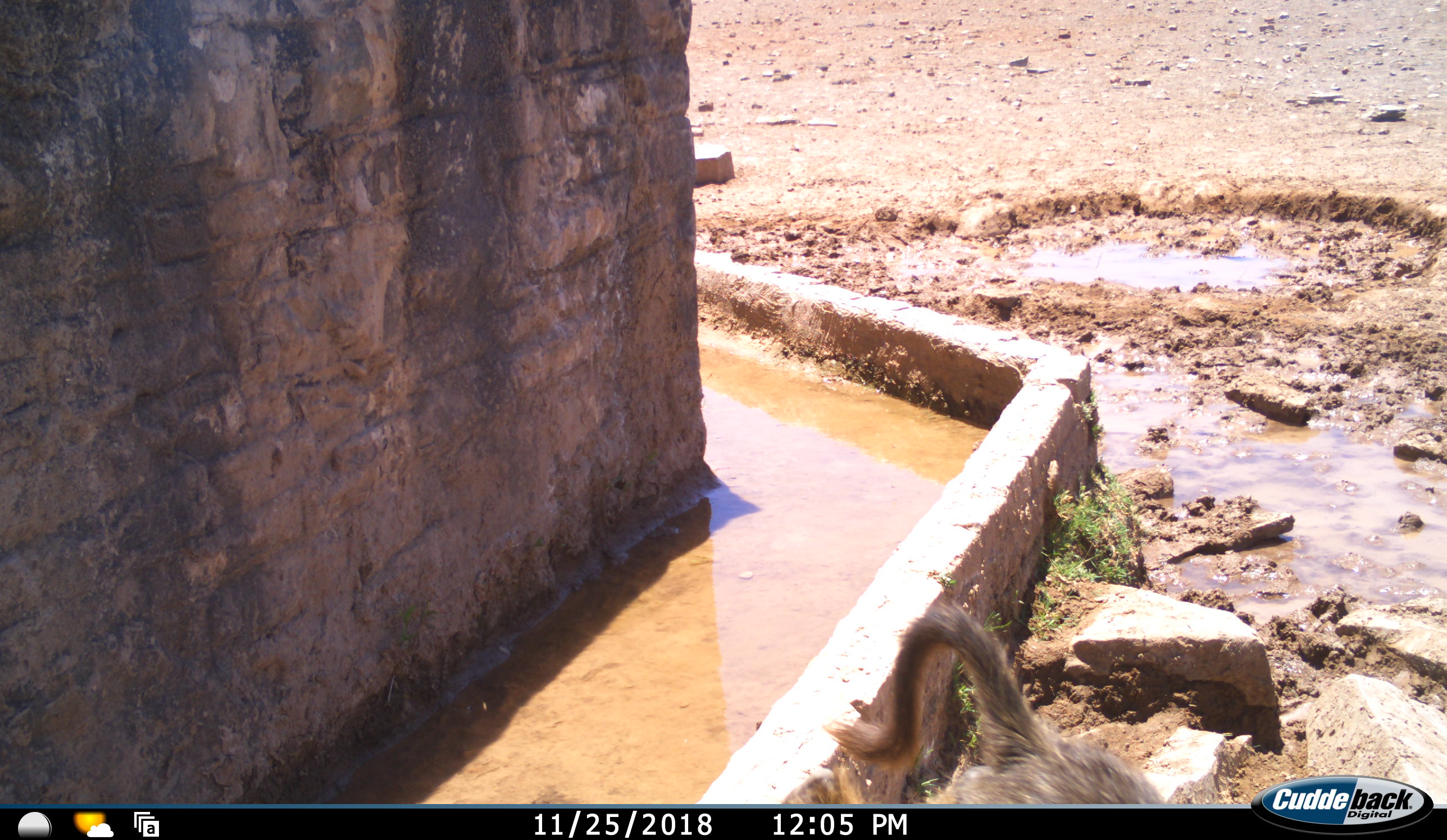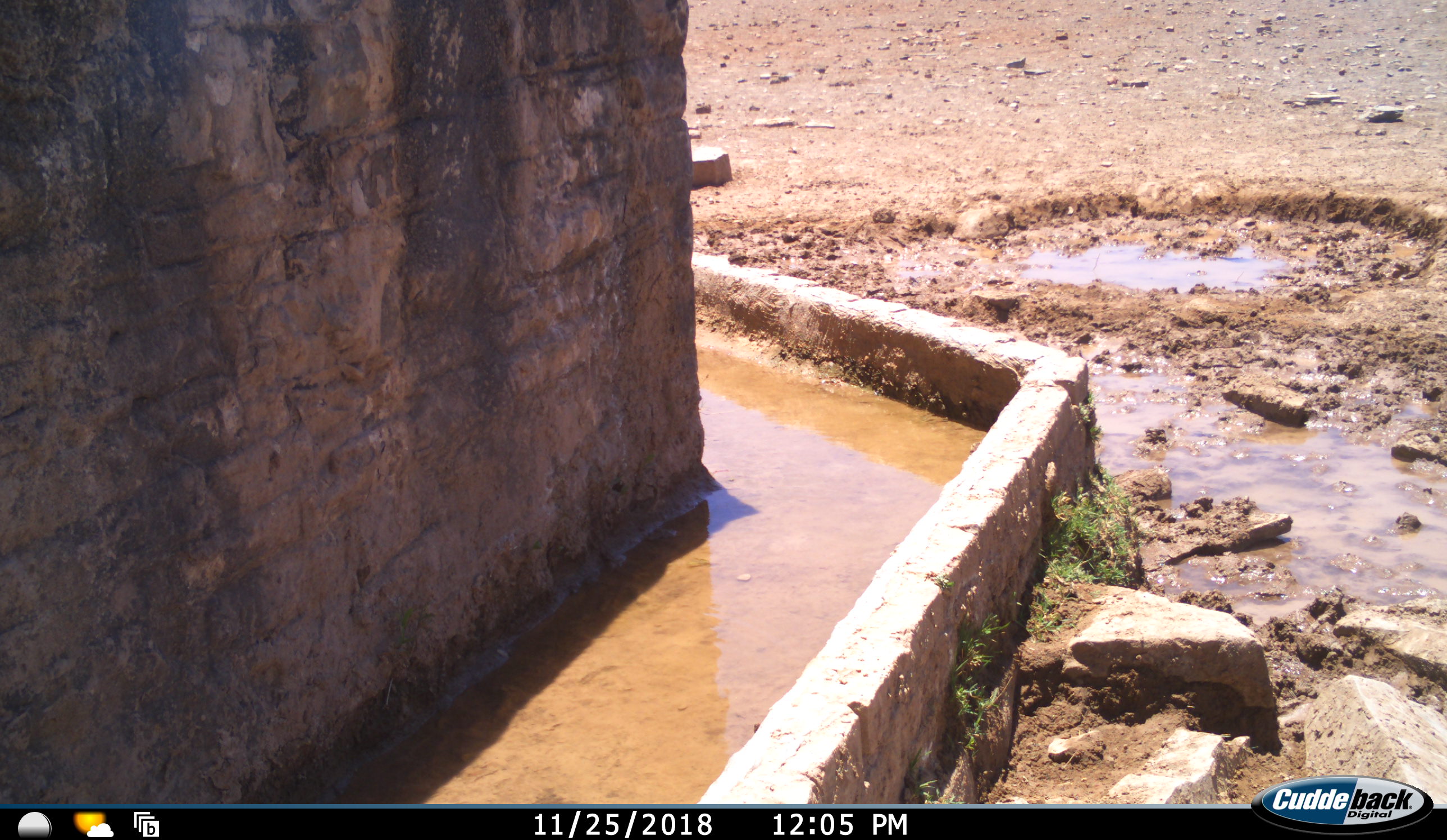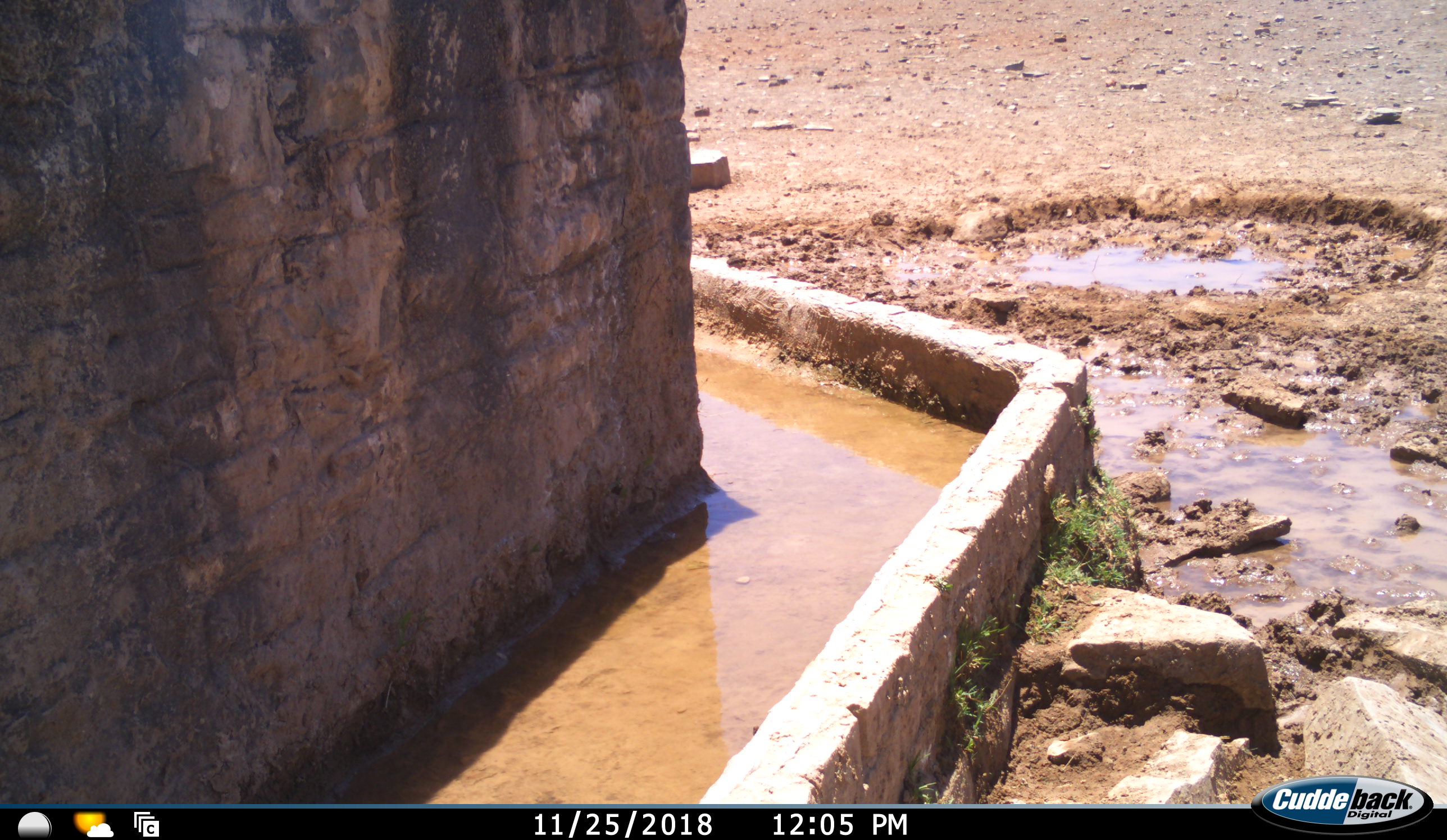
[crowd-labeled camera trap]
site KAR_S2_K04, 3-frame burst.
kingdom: Animalia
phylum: Chordata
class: Mammalia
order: Primates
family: Cercopithecidae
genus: Papio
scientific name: Papio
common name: baboon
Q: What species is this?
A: Baboon (Papio).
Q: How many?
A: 1.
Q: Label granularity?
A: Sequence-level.